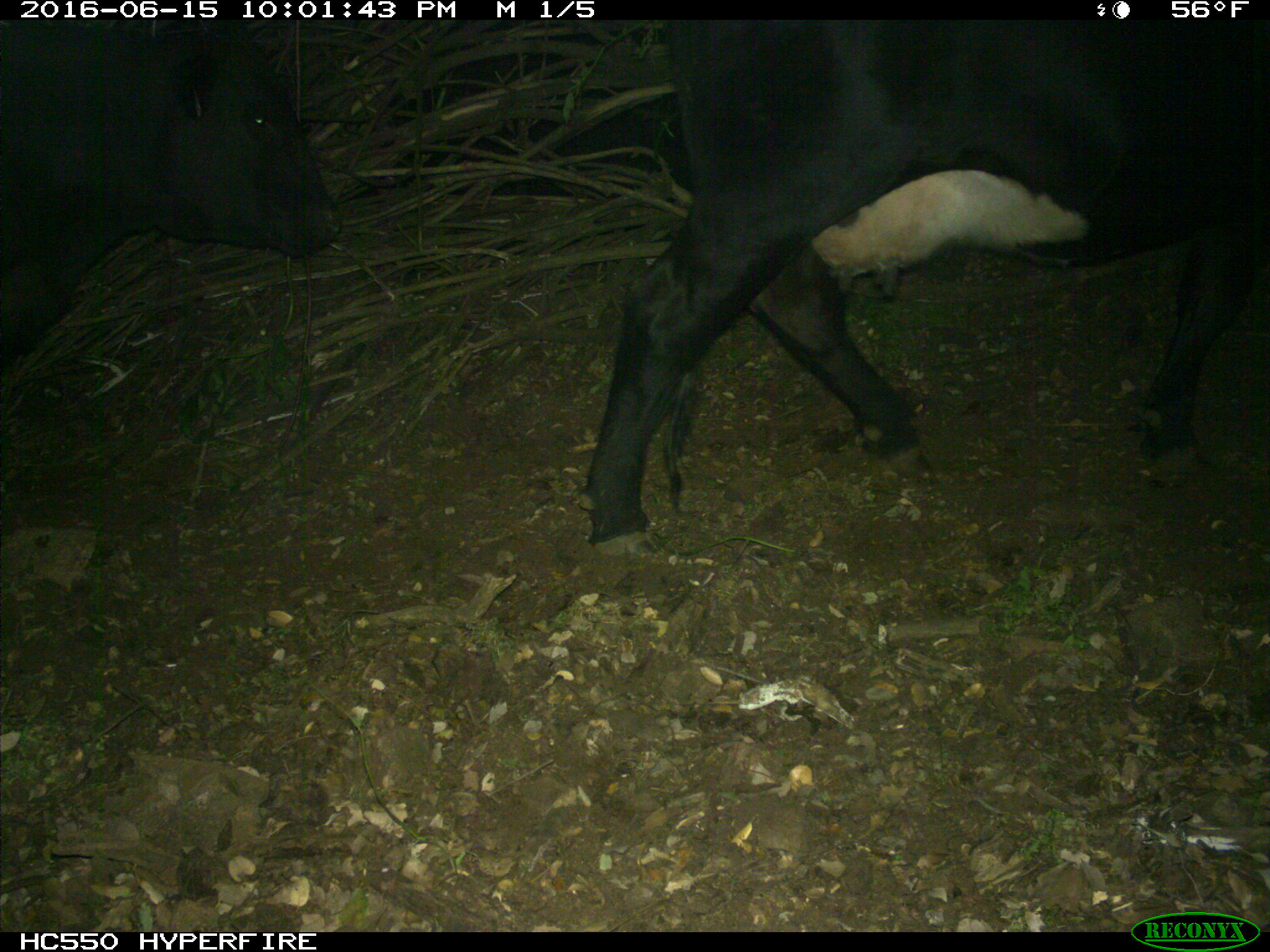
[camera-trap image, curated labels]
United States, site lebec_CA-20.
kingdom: Animalia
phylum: Chordata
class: Mammalia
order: Artiodactyla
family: Bovidae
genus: Bos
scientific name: Bos taurus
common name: domestic cow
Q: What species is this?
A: Bos taurus (domestic cow).